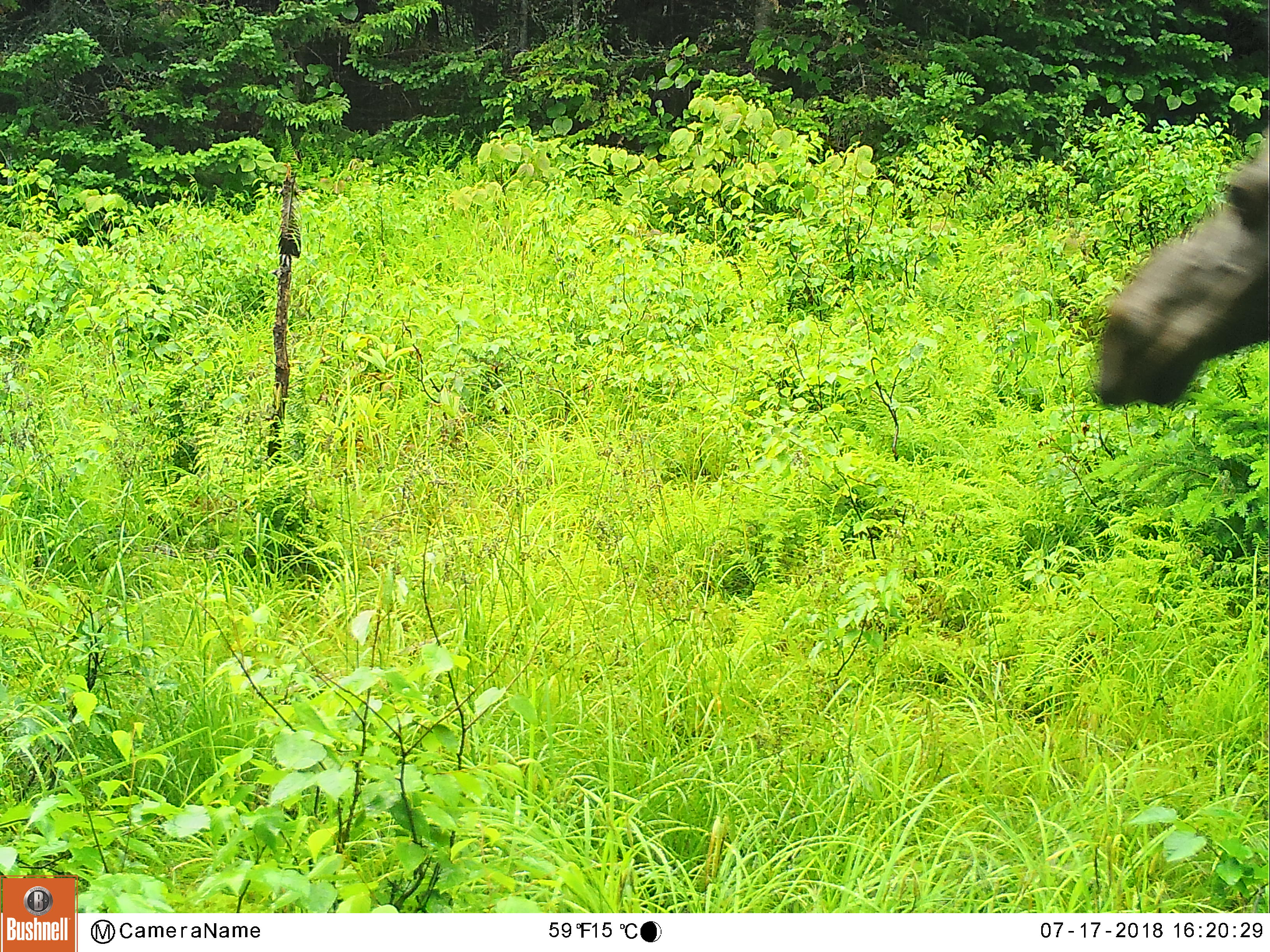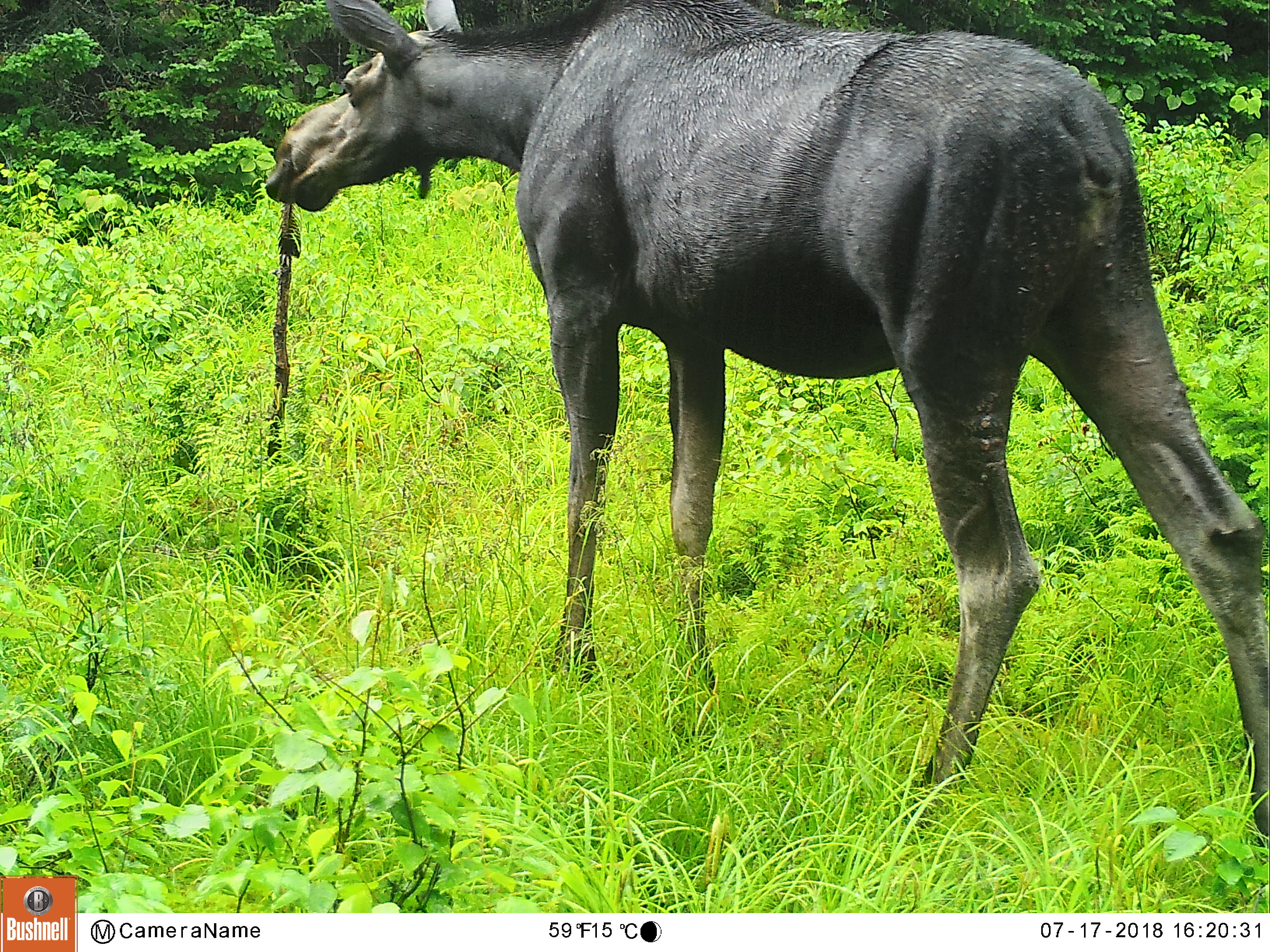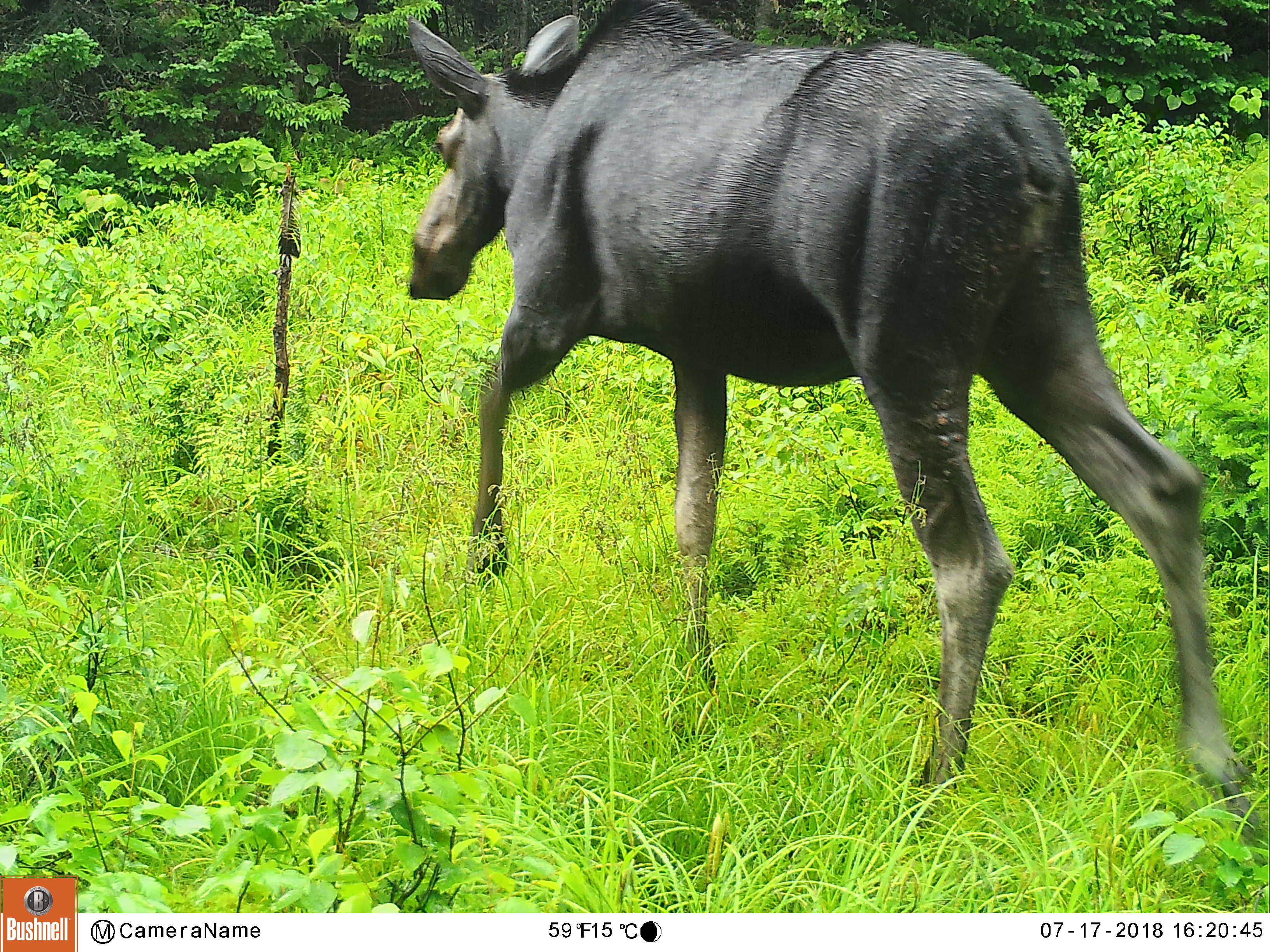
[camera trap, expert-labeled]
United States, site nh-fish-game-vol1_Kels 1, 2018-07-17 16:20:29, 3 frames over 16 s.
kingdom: Animalia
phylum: Chordata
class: Mammalia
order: Artiodactyla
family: Cervidae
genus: Alces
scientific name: Alces alces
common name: moose